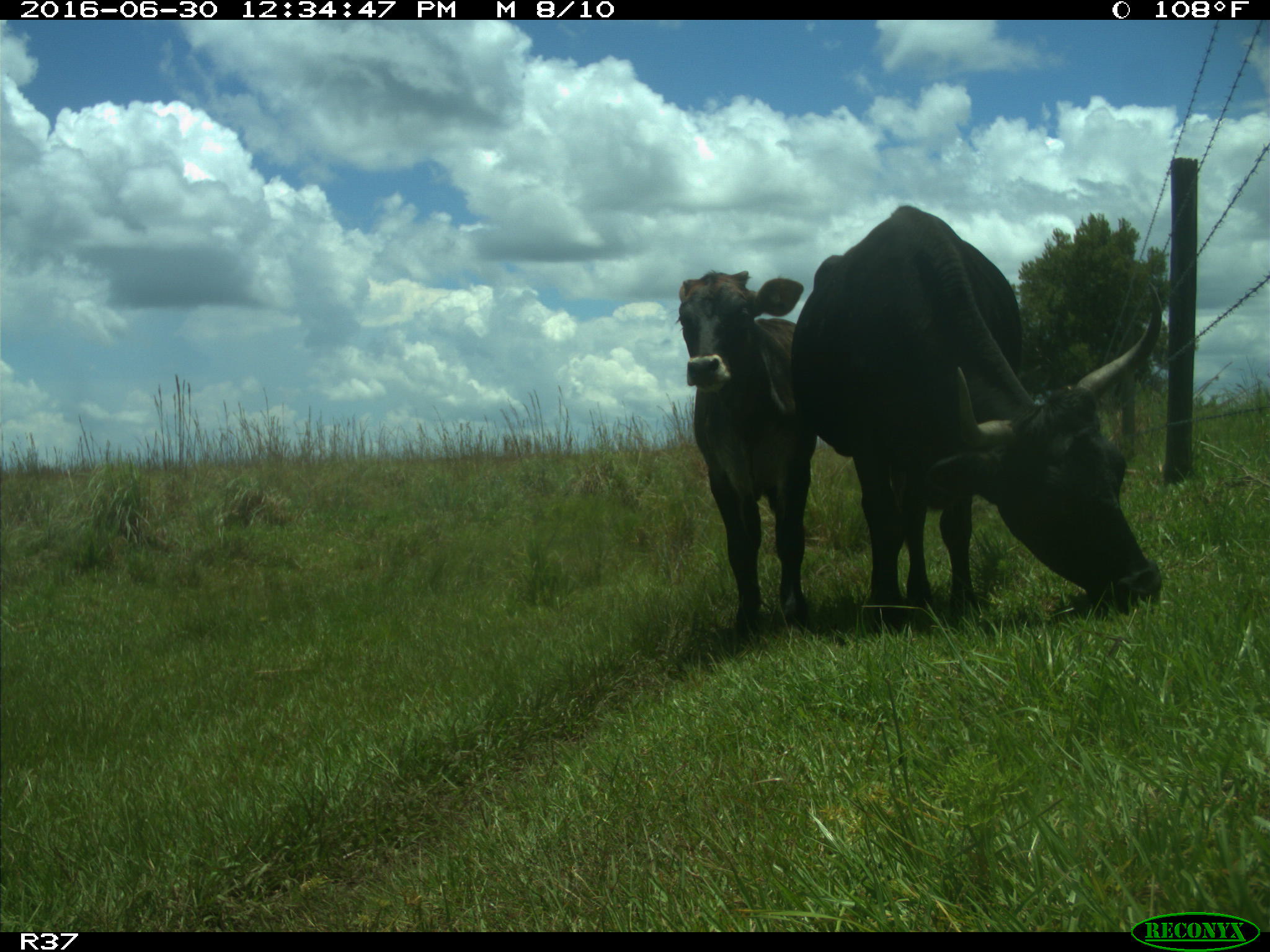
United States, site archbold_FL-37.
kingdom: Animalia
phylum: Chordata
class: Mammalia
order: Artiodactyla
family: Bovidae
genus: Bos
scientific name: Bos taurus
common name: domestic cow